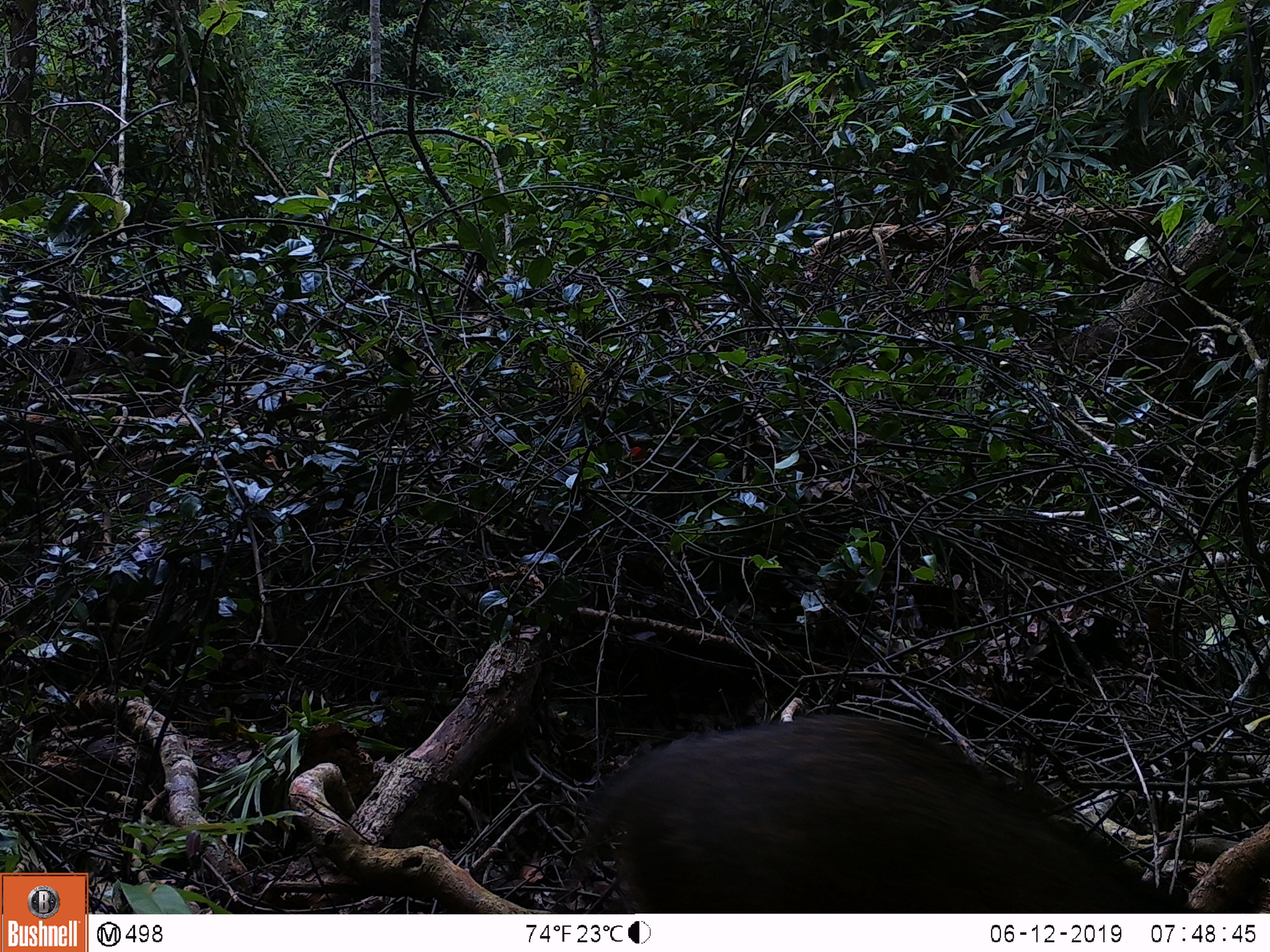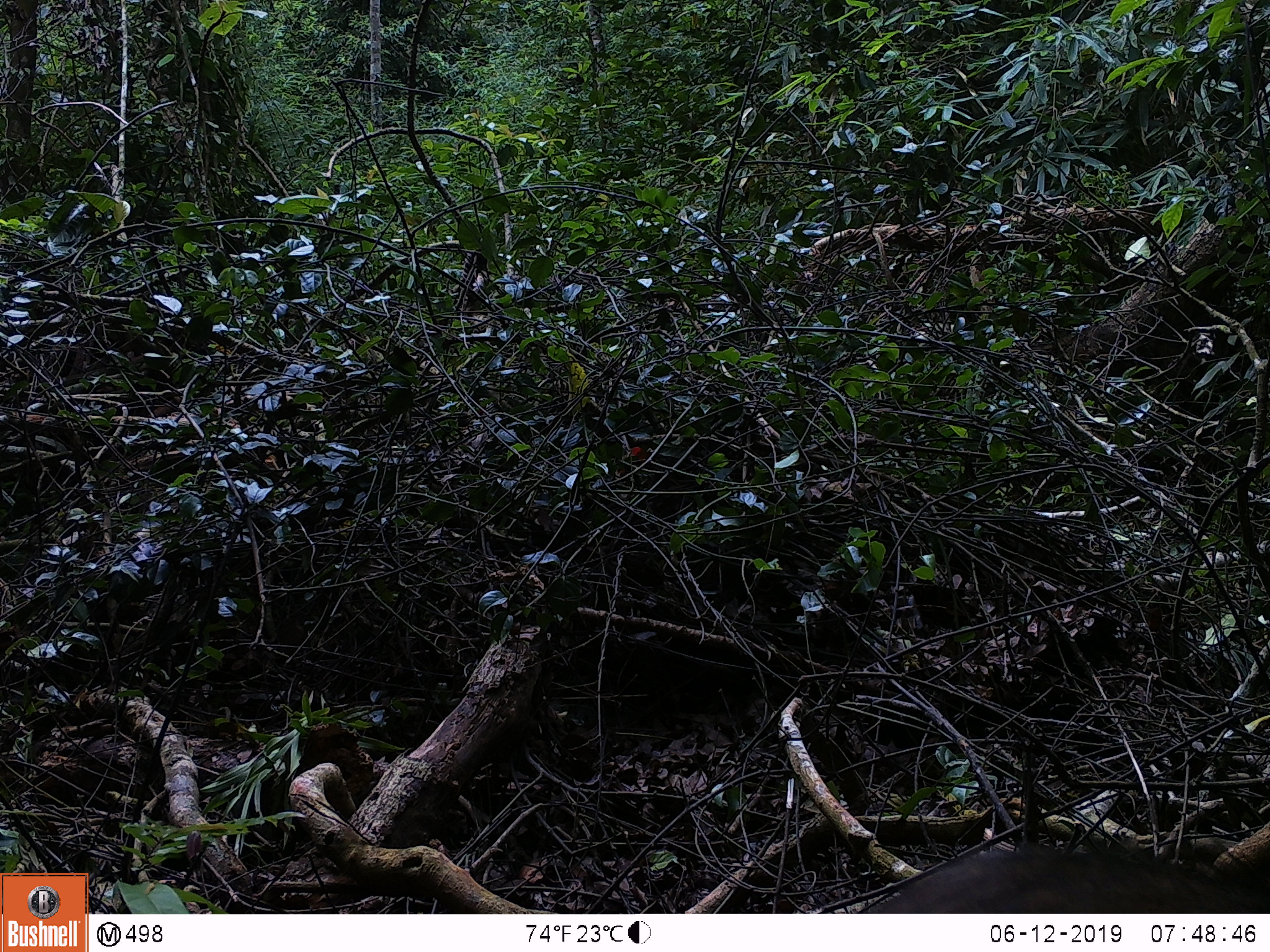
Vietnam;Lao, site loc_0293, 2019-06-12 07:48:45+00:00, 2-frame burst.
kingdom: Animalia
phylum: Chordata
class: Mammalia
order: Artiodactyla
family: Suidae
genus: Sus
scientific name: Sus scrofa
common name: eurasian wild pig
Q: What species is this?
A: Eurasian wild pig (Sus scrofa).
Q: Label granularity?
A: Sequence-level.